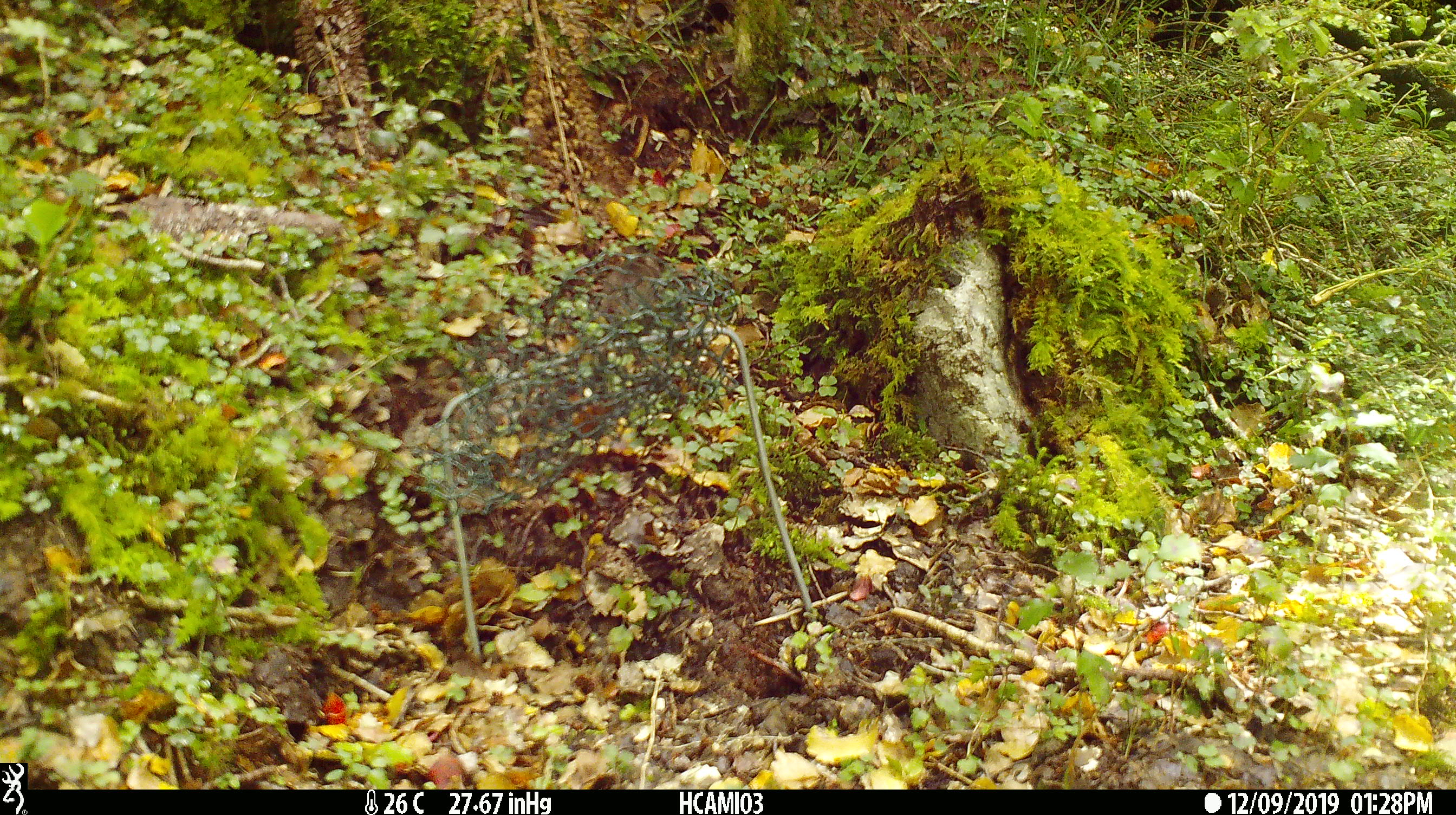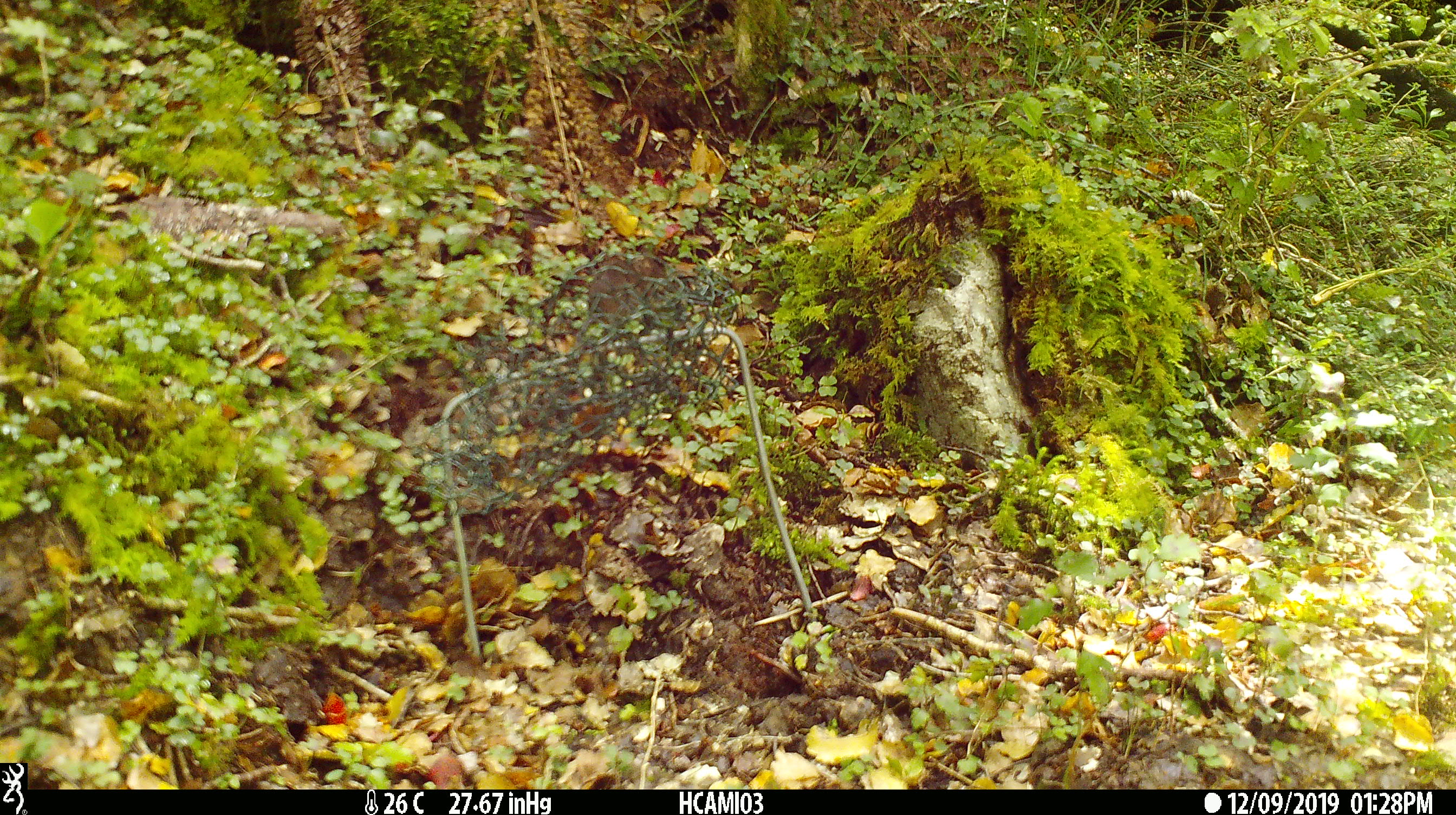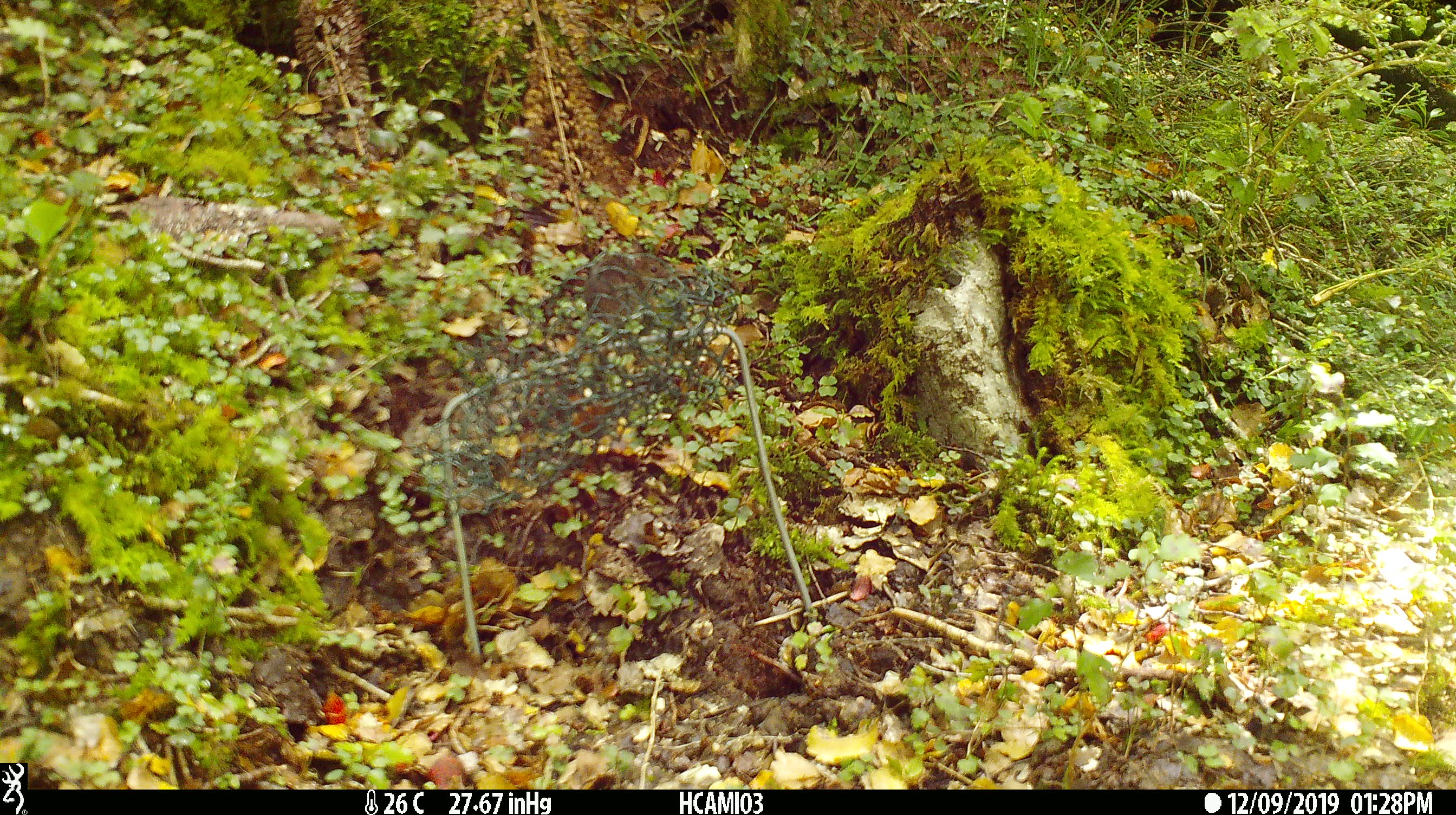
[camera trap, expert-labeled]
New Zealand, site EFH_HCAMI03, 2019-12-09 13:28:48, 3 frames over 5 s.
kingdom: Animalia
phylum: Chordata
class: Mammalia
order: Rodentia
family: Muridae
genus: Mus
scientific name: Mus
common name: mouse